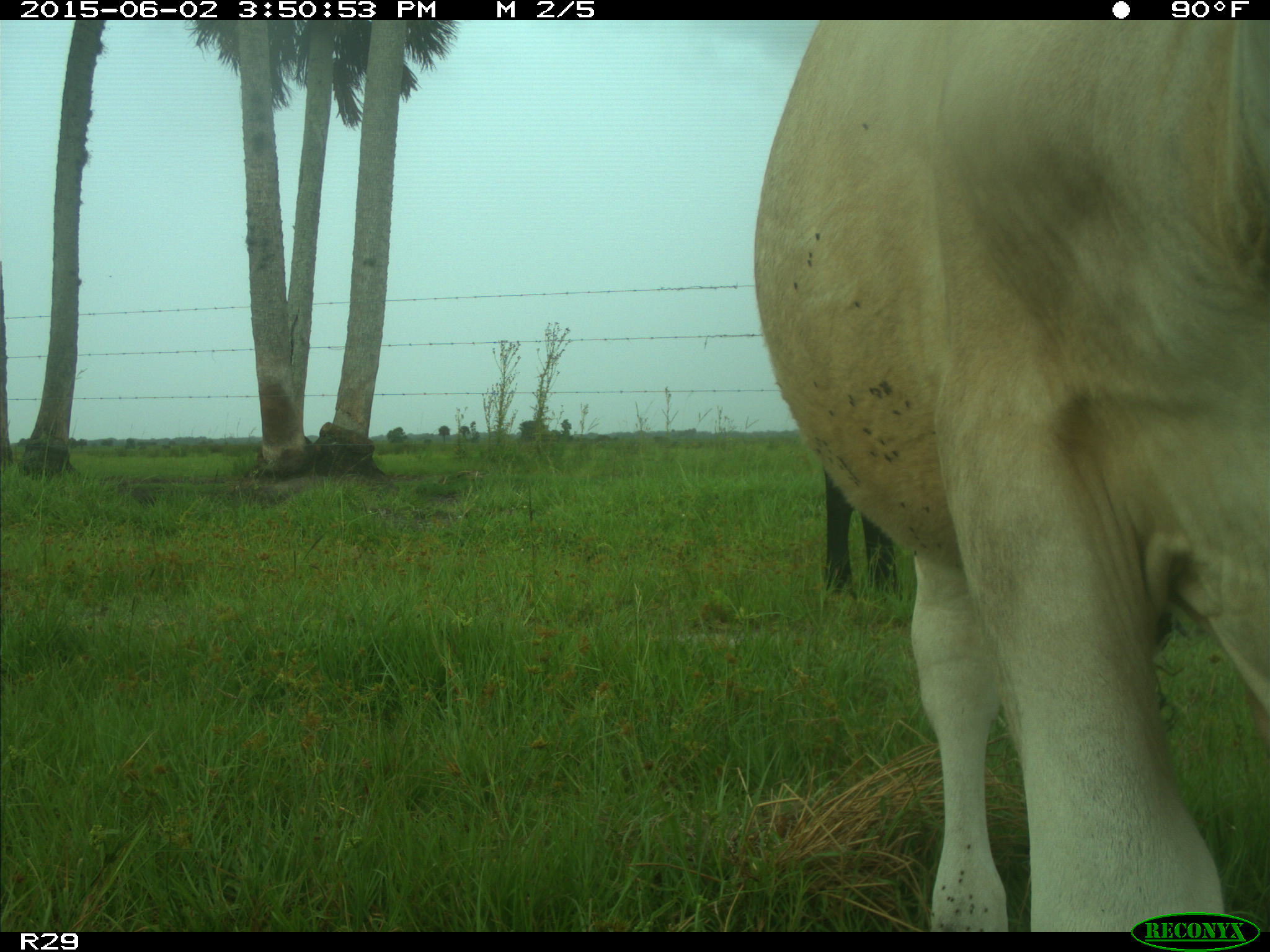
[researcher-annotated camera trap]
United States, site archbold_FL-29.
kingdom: Animalia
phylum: Chordata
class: Mammalia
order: Artiodactyla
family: Bovidae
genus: Bos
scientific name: Bos taurus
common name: domestic cow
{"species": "Bos taurus (domestic cow)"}